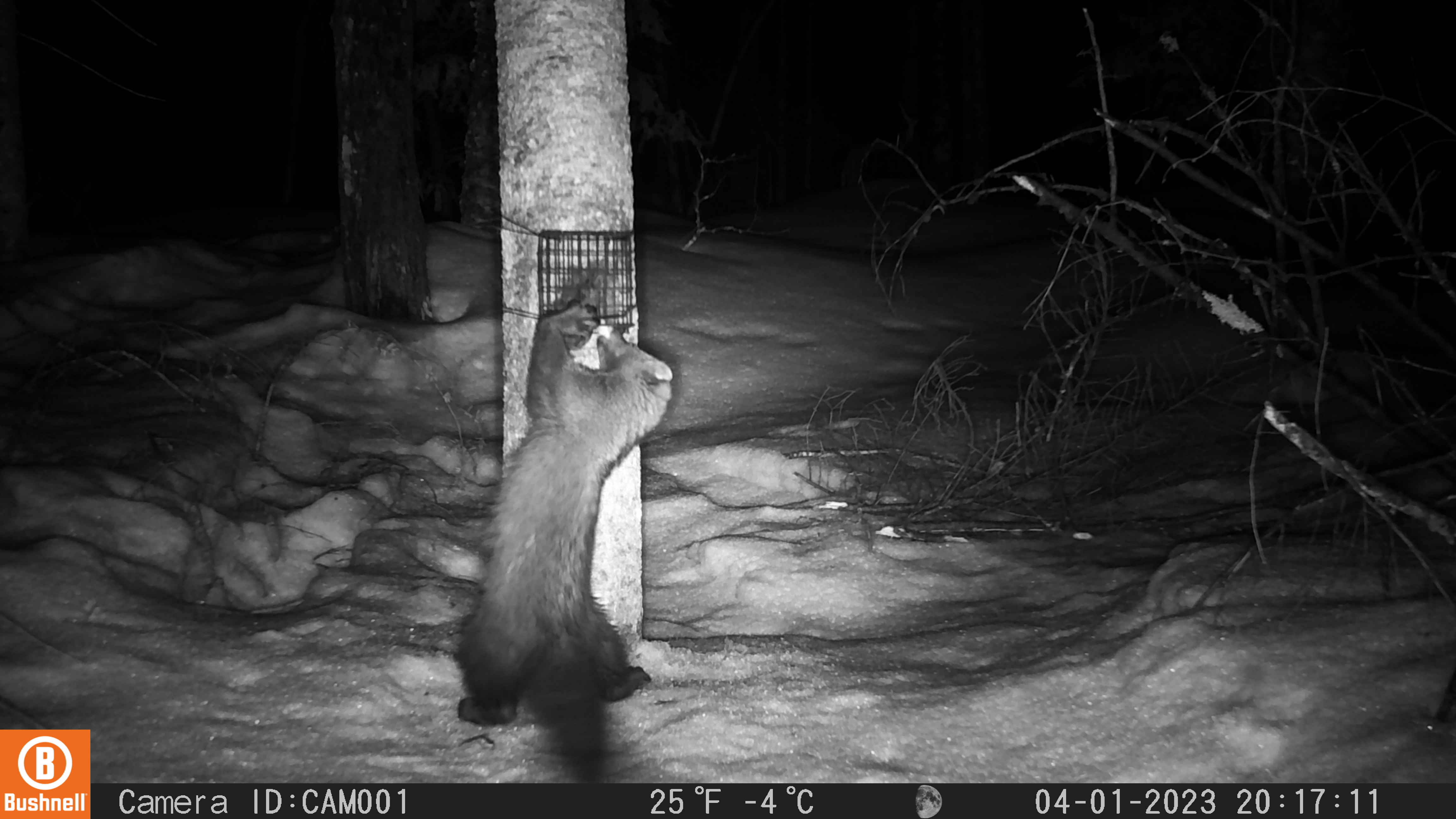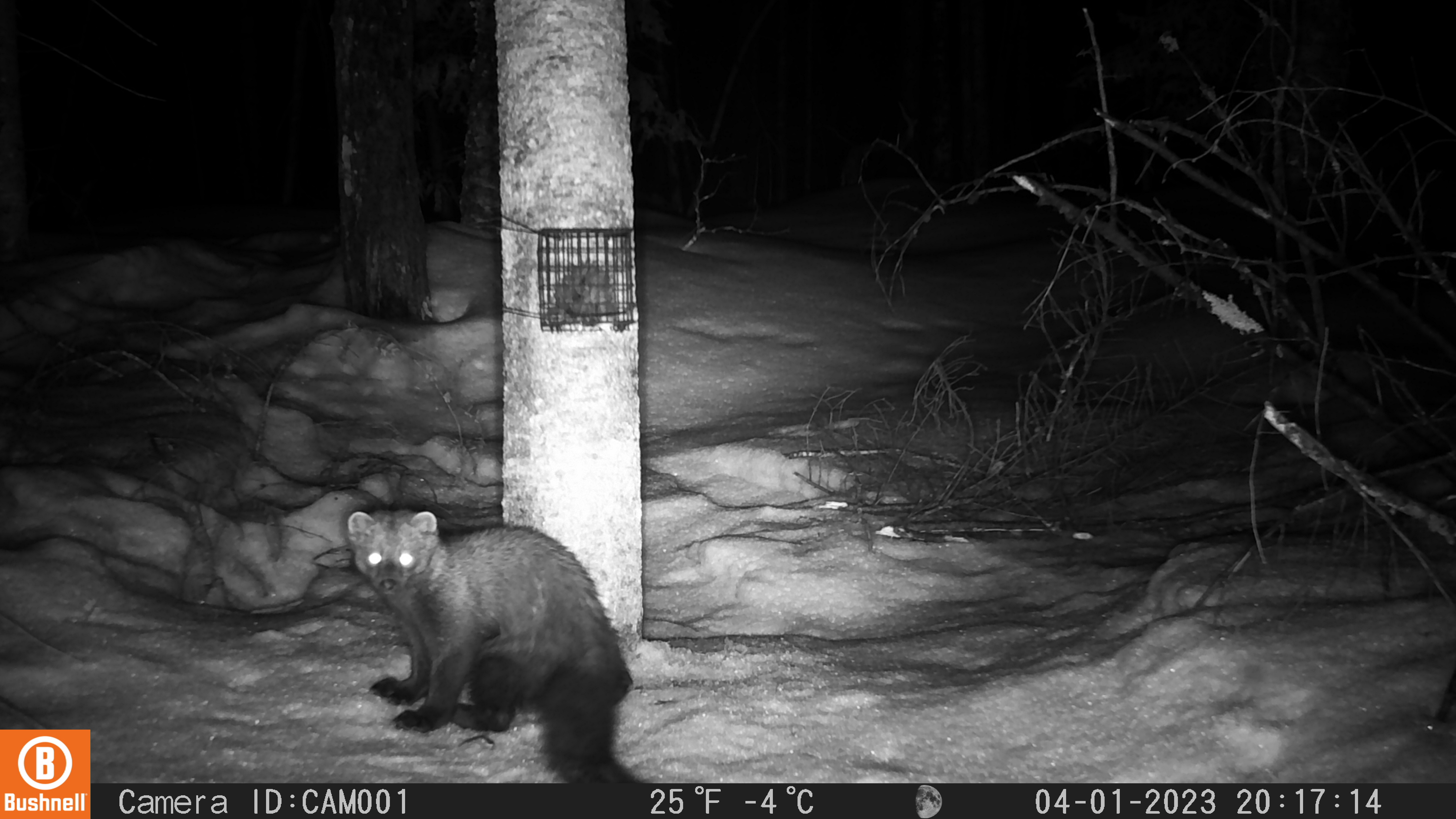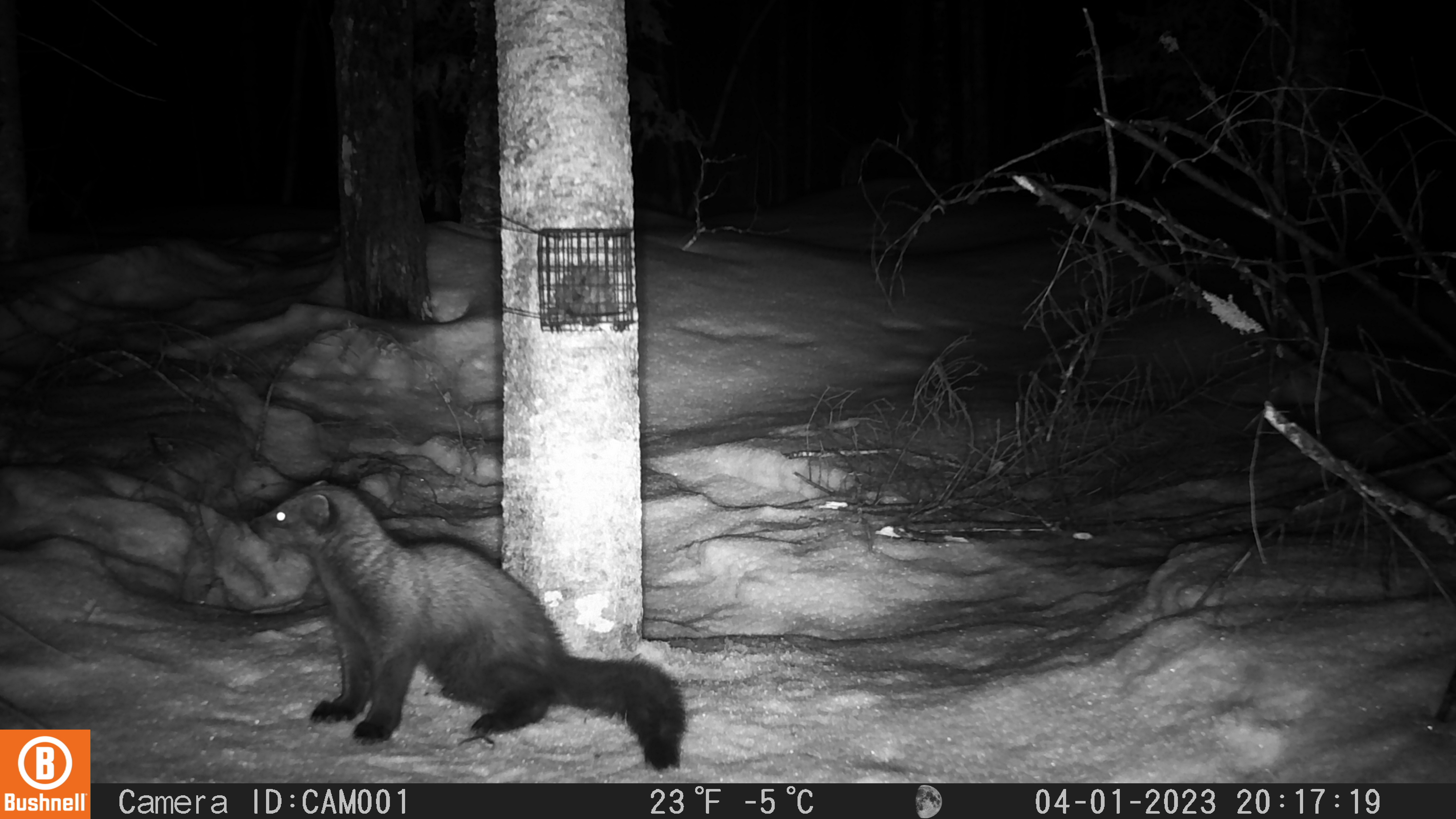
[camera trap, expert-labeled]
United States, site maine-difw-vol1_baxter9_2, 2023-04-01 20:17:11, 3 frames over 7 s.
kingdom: Animalia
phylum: Chordata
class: Mammalia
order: Carnivora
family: Mustelidae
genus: Pekania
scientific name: Pekania pennanti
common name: fisher